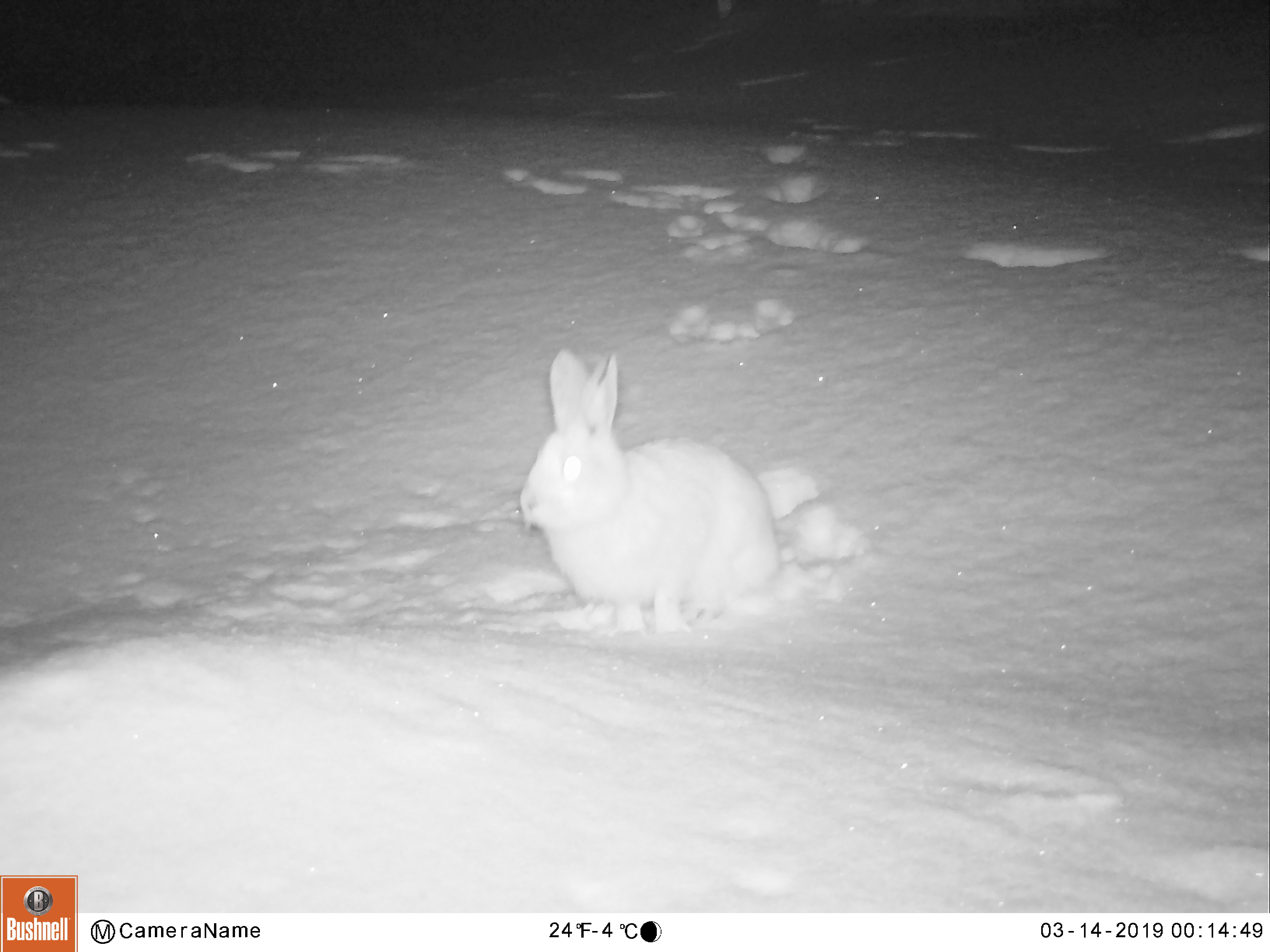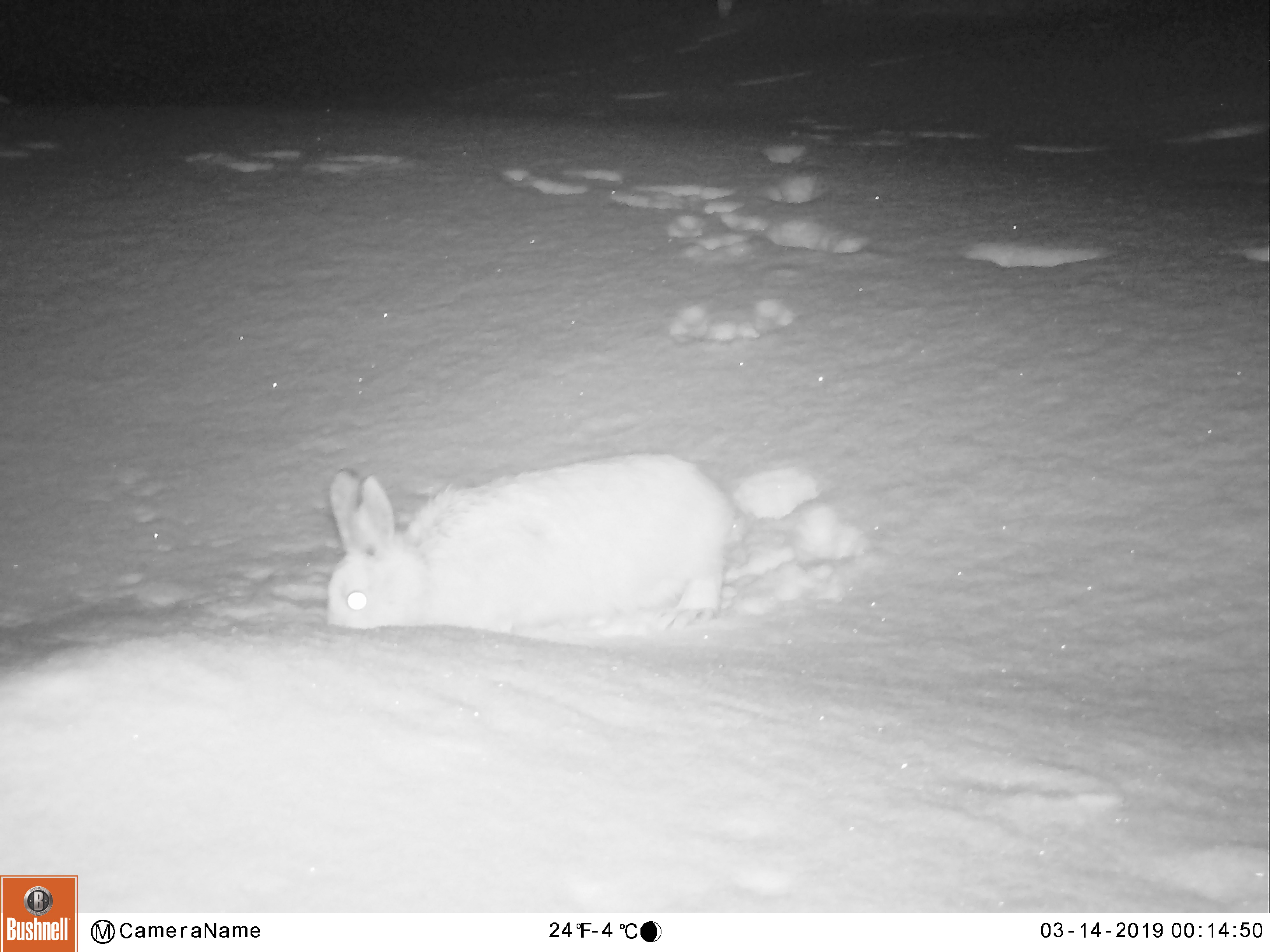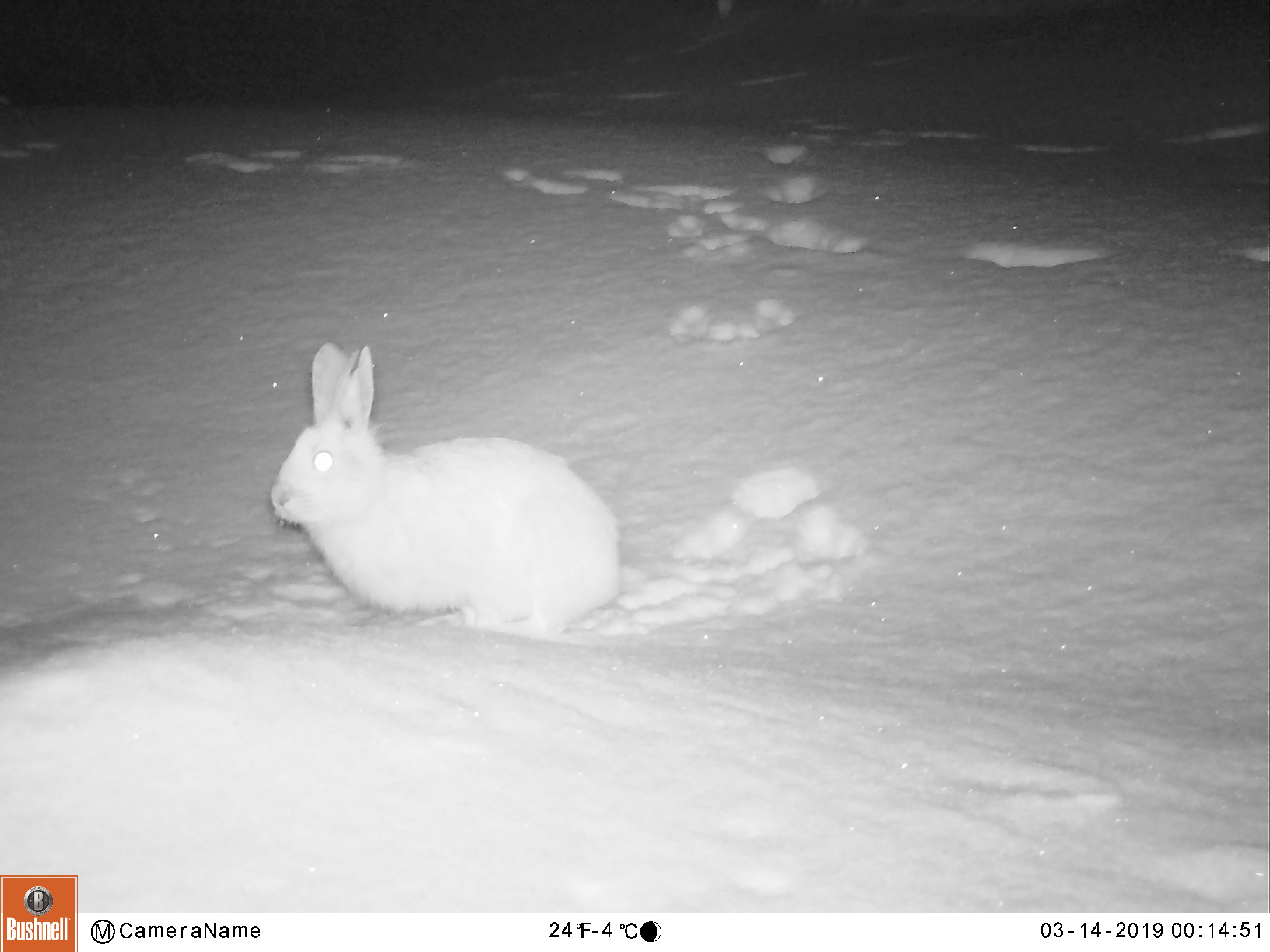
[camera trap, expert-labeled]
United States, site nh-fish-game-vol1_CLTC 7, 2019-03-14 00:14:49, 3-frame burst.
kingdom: Animalia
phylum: Chordata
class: Mammalia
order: Lagomorpha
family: Leporidae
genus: Lepus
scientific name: Lepus americanus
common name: snowshoe hare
Snowshoe hare (Lepus americanus).